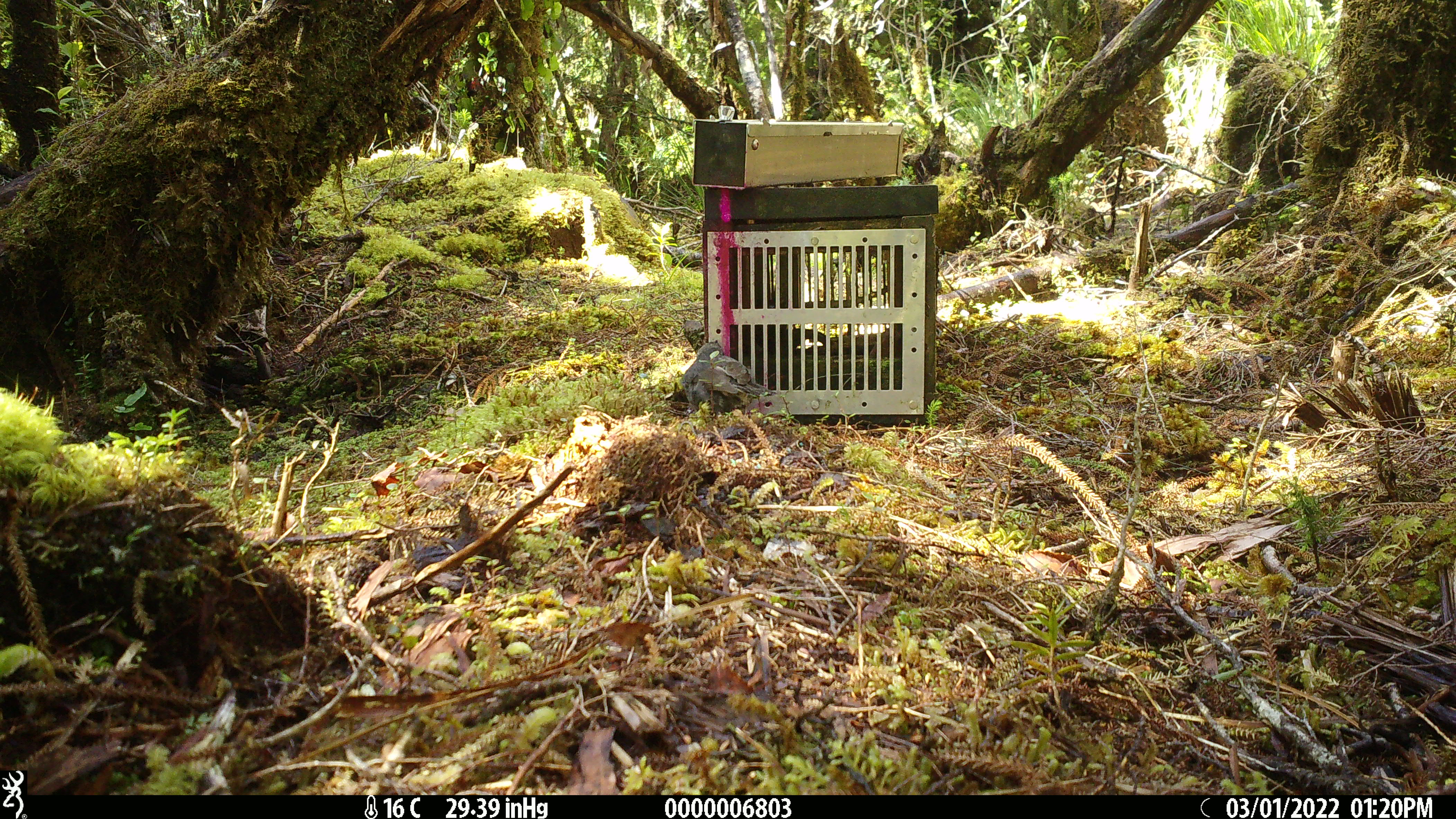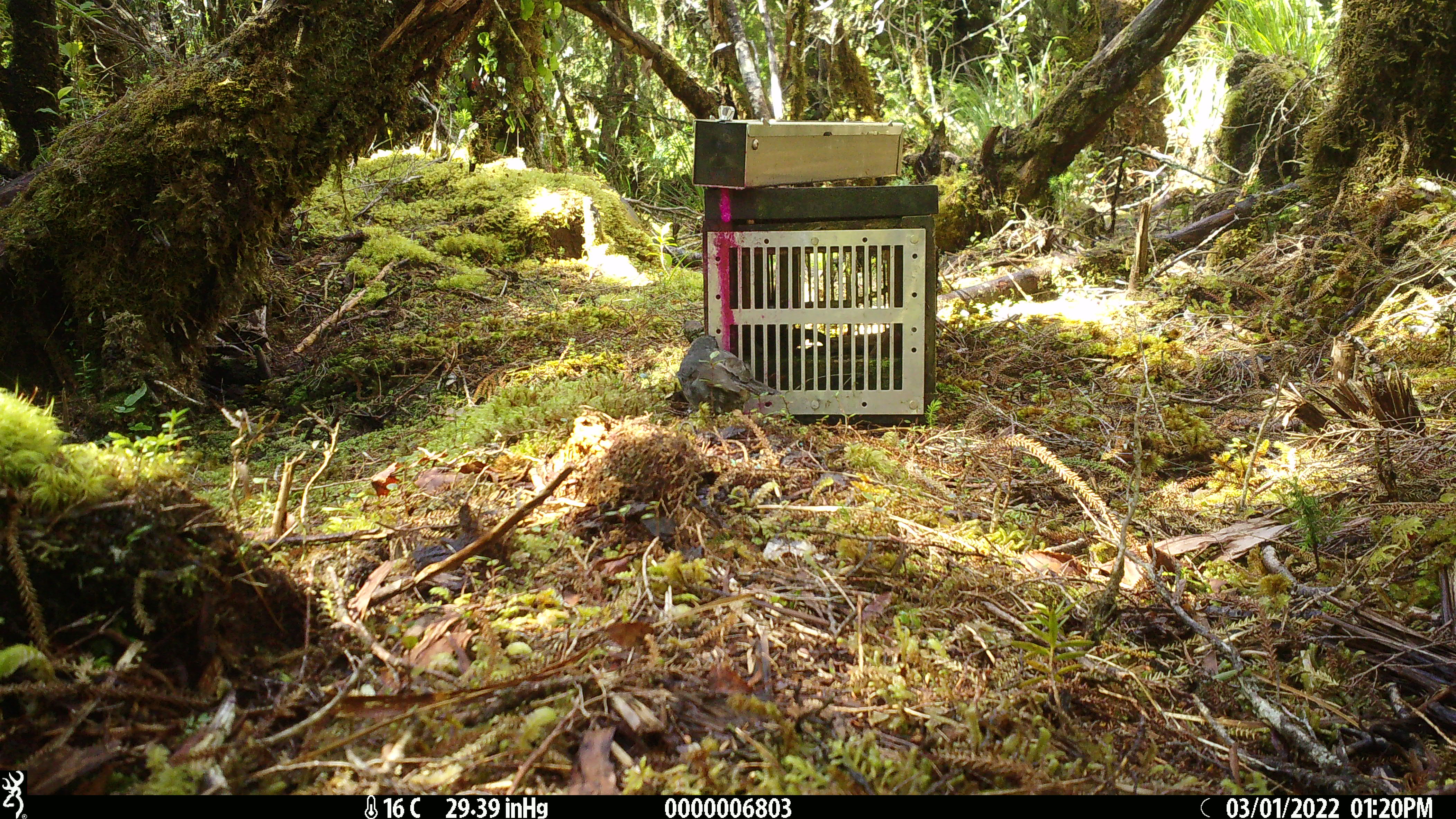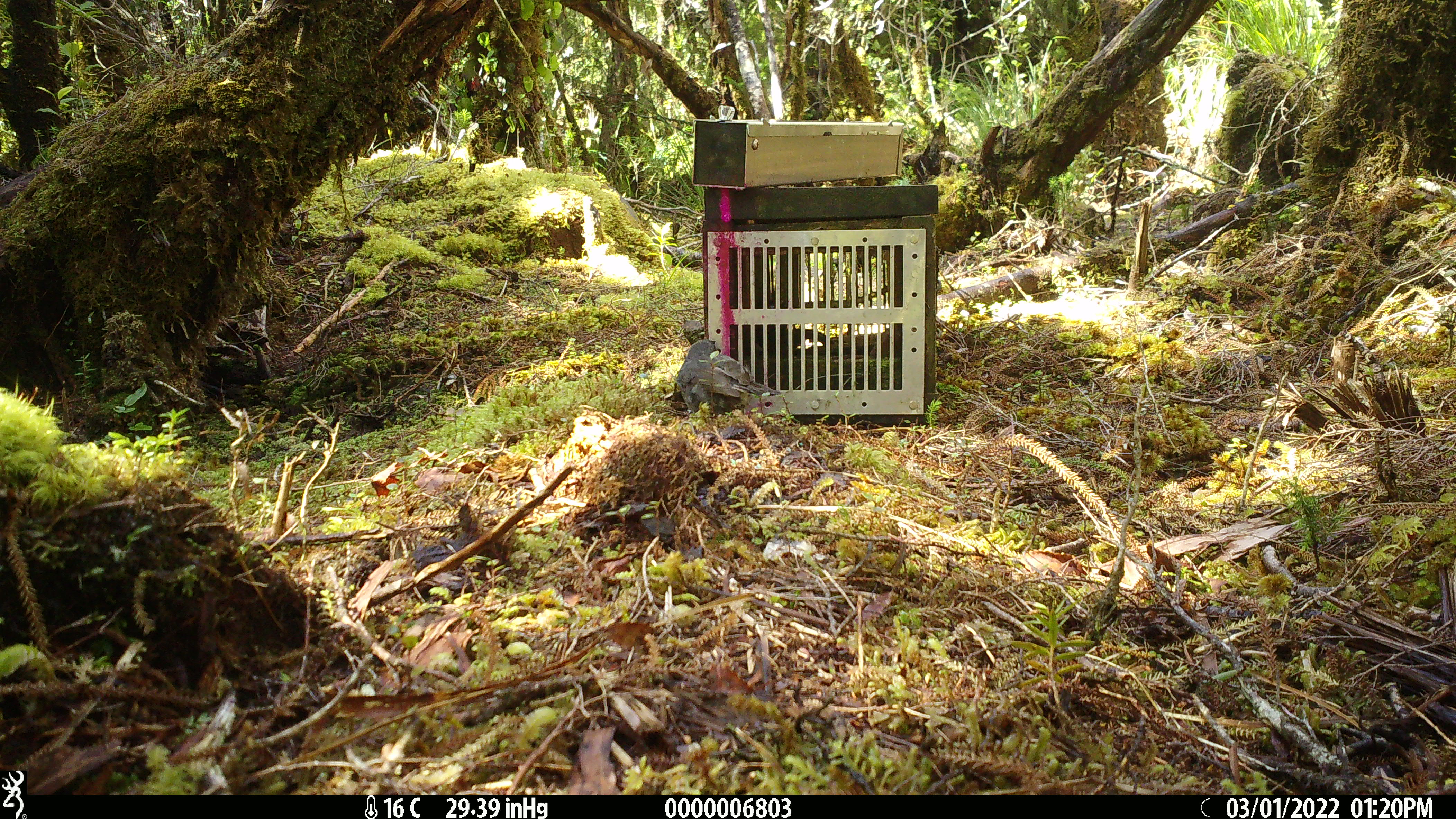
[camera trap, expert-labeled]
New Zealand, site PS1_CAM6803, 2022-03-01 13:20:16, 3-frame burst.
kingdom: Animalia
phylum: Chordata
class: Aves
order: Passeriformes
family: Petroicidae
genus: Petroica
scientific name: Petroica australis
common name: new zealand robin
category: robin